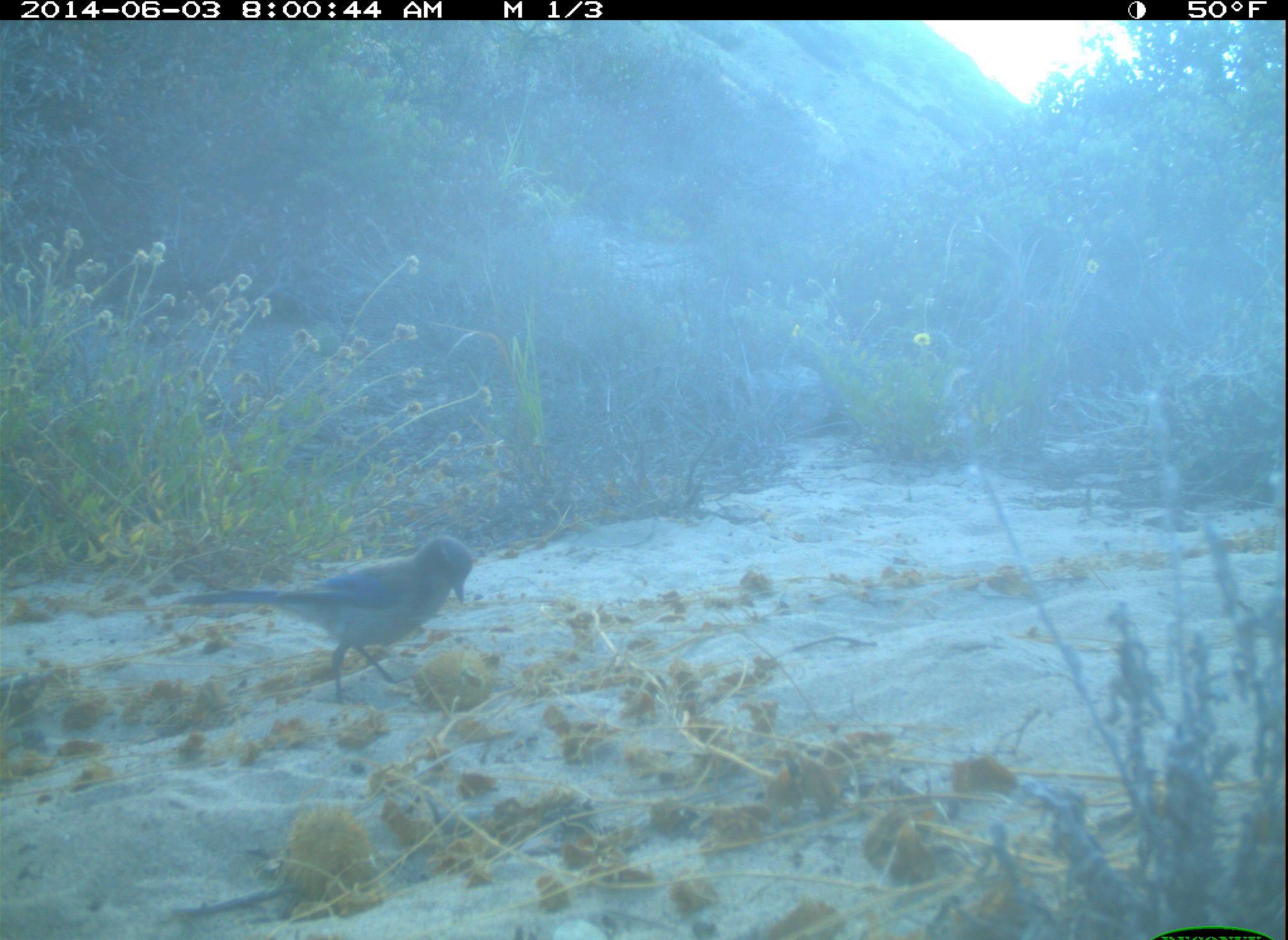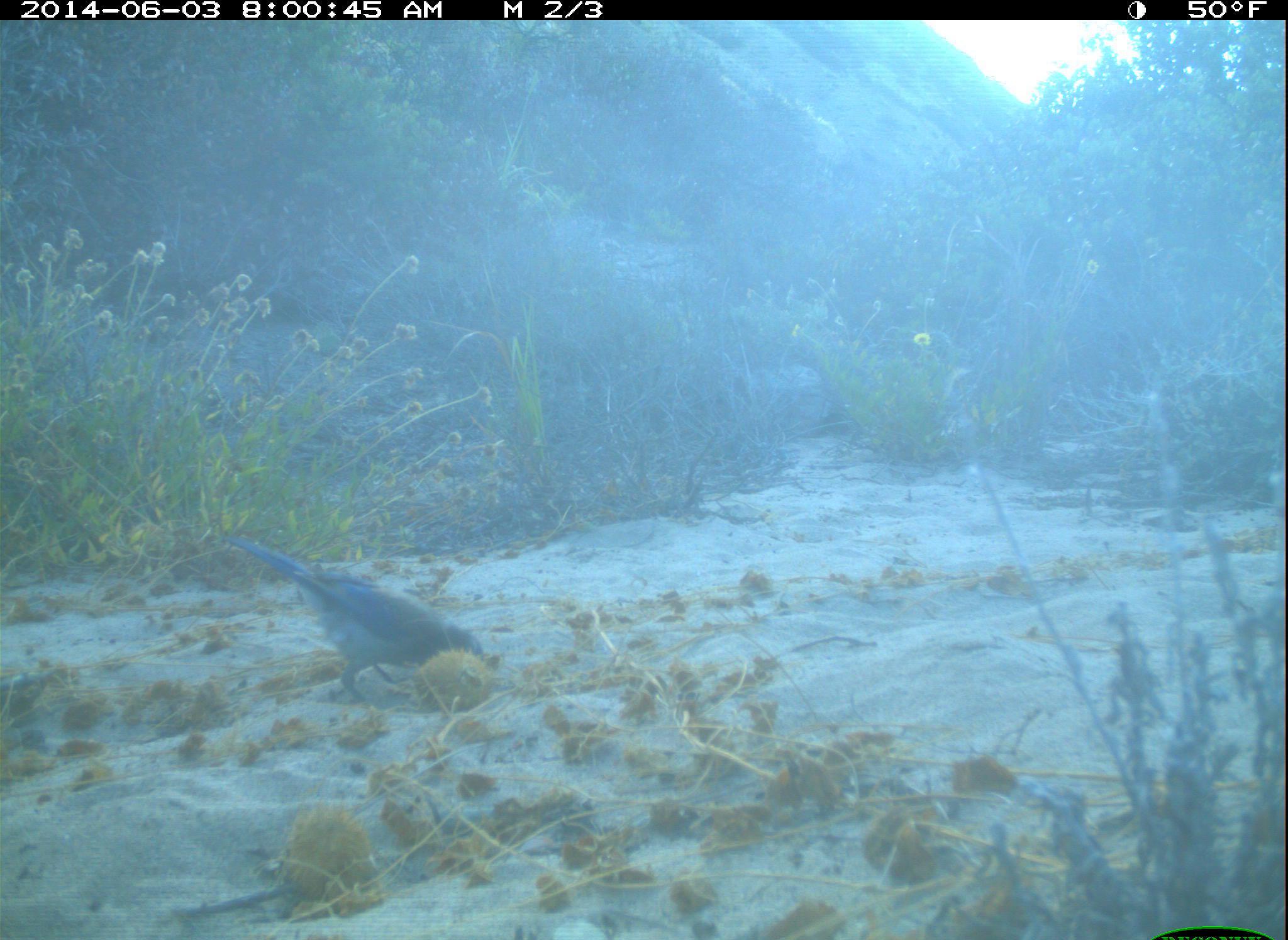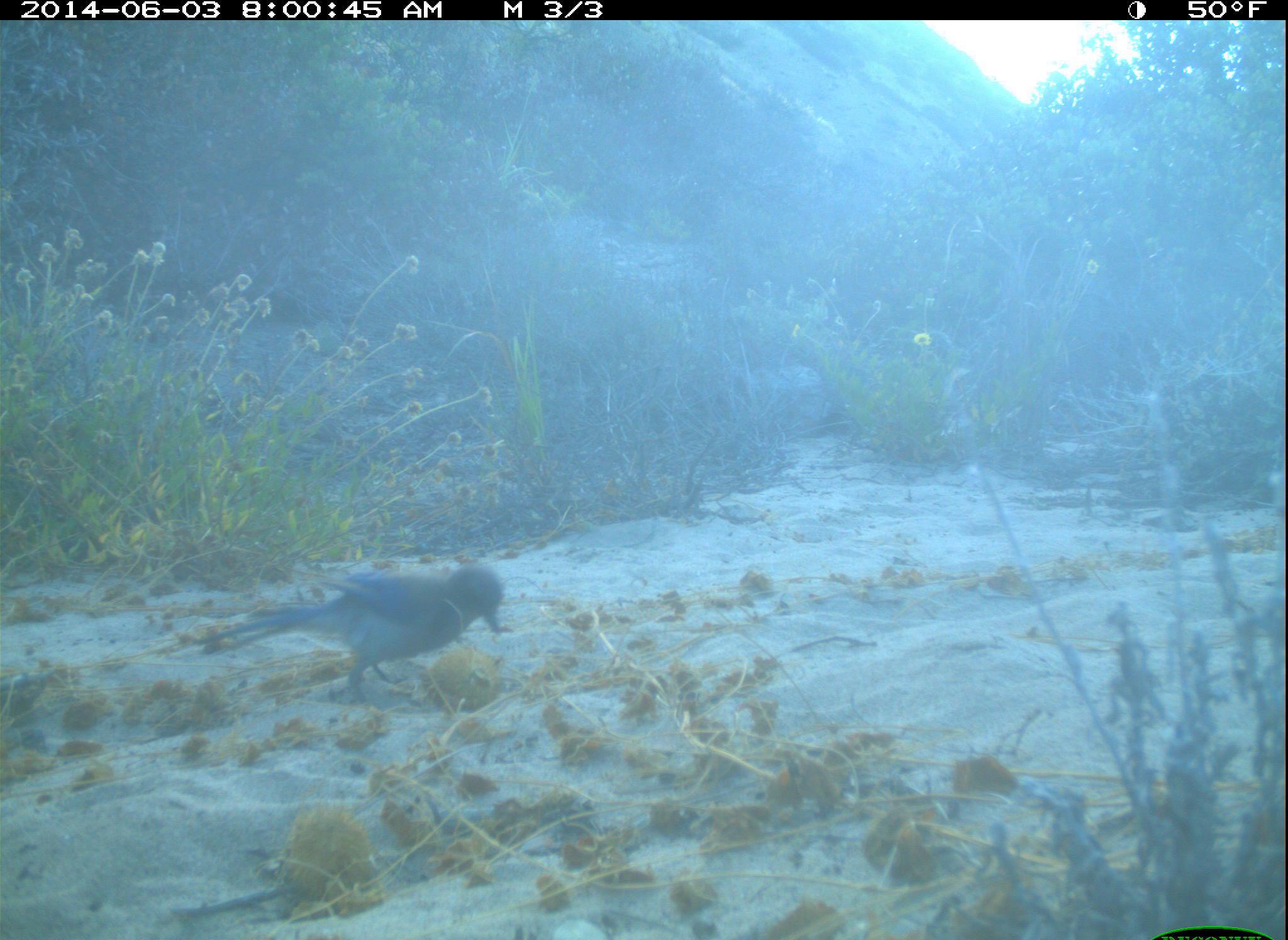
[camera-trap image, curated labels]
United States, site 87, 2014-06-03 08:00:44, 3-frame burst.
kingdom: Animalia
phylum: Chordata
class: Aves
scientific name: Aves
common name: bird